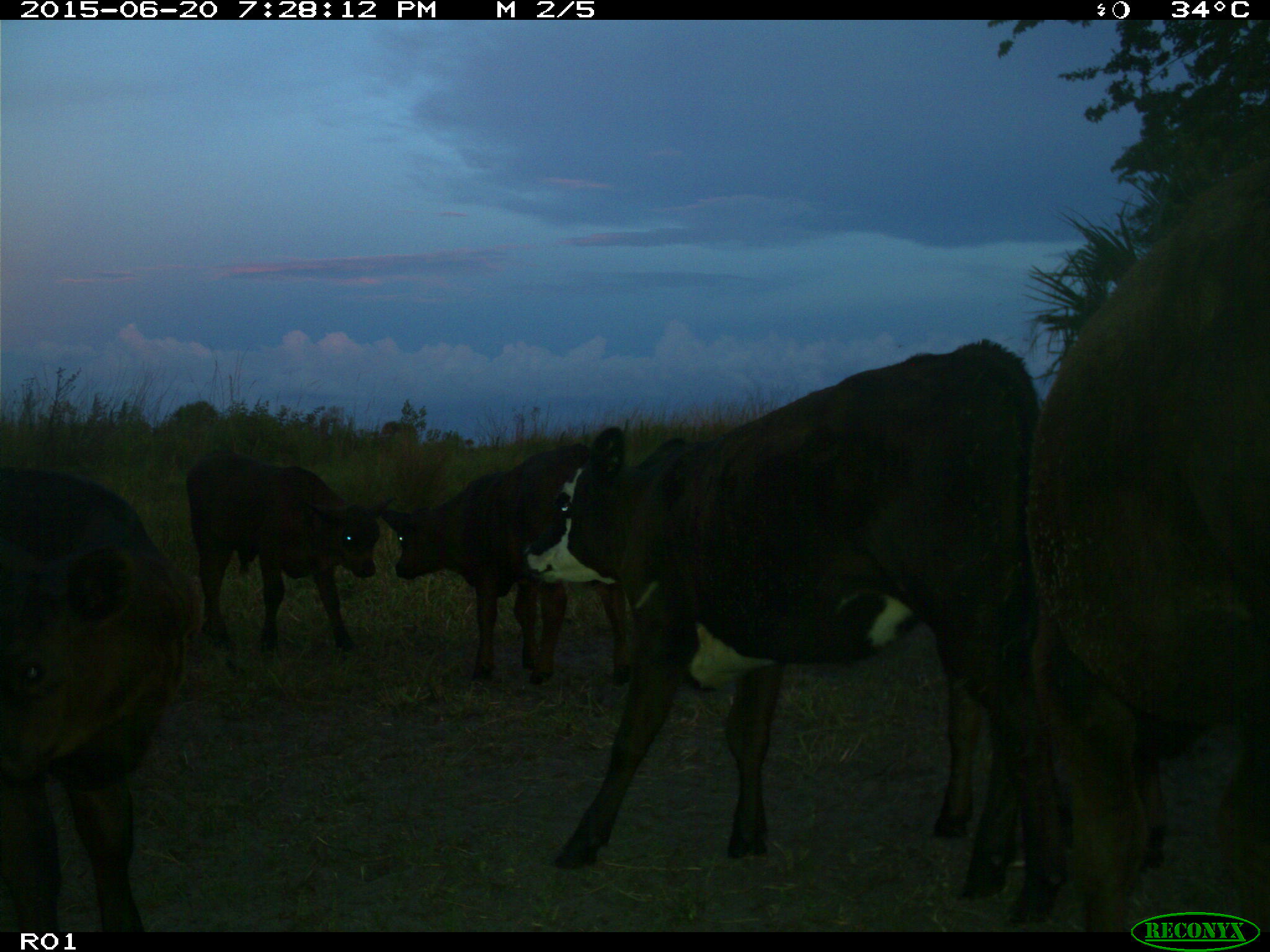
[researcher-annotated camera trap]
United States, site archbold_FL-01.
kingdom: Animalia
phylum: Chordata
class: Mammalia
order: Artiodactyla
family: Bovidae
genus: Bos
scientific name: Bos taurus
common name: domestic cow